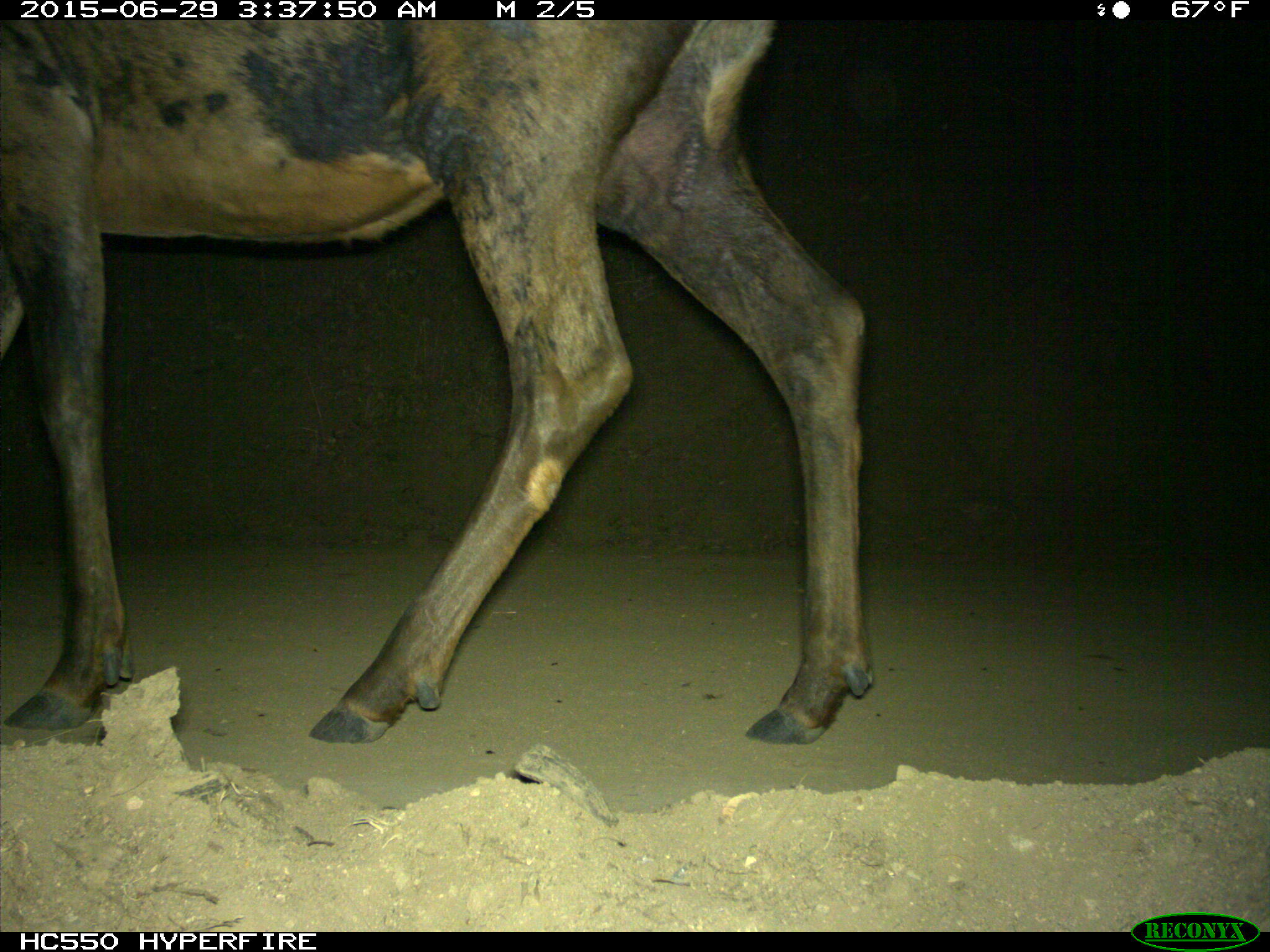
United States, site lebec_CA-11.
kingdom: Animalia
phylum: Chordata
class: Mammalia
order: Artiodactyla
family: Cervidae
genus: Cervus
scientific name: Cervus canadensis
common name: elk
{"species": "Cervus canadensis (elk)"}